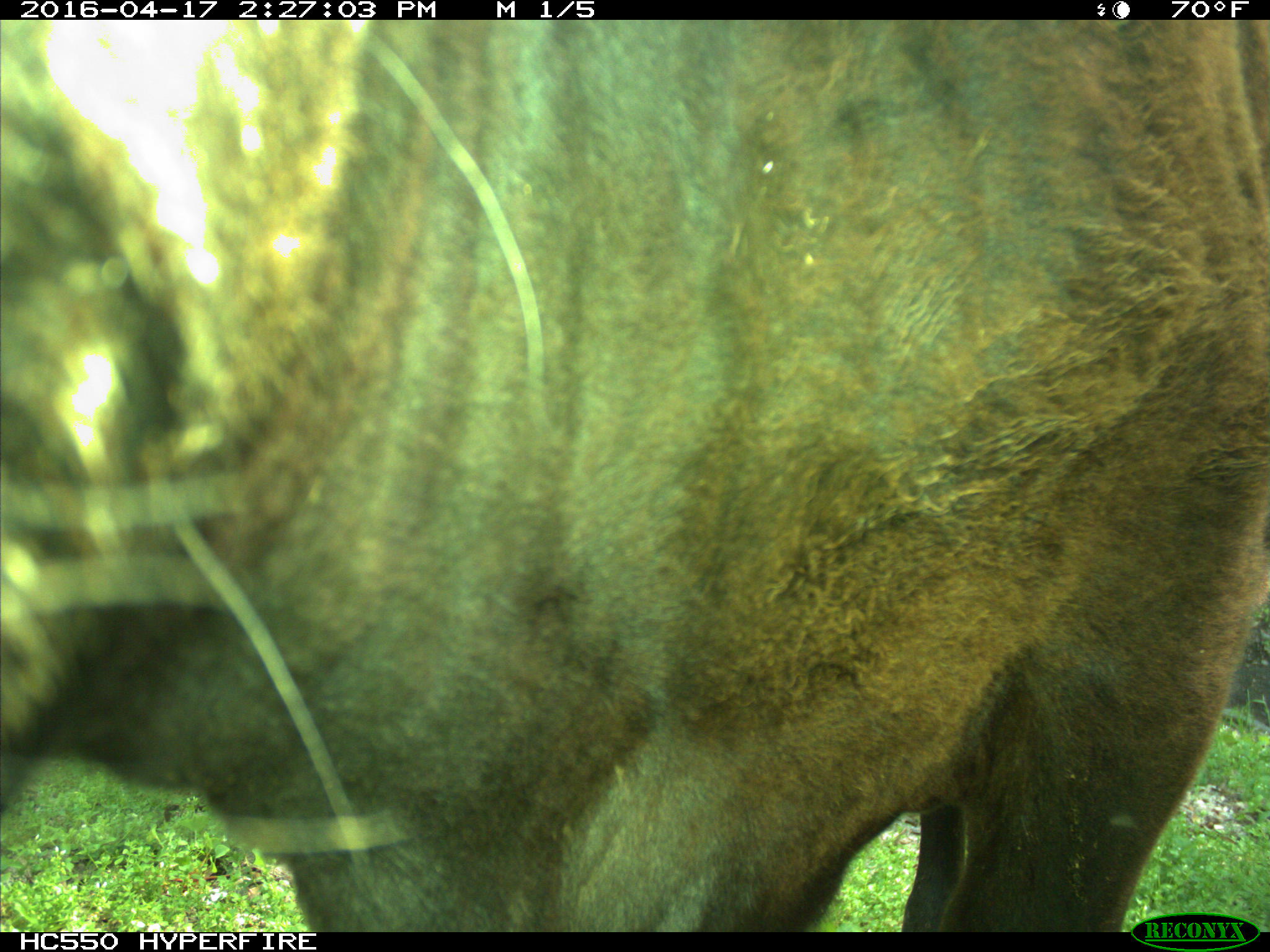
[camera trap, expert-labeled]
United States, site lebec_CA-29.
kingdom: Animalia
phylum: Chordata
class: Mammalia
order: Artiodactyla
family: Bovidae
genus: Bos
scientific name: Bos taurus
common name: domestic cow